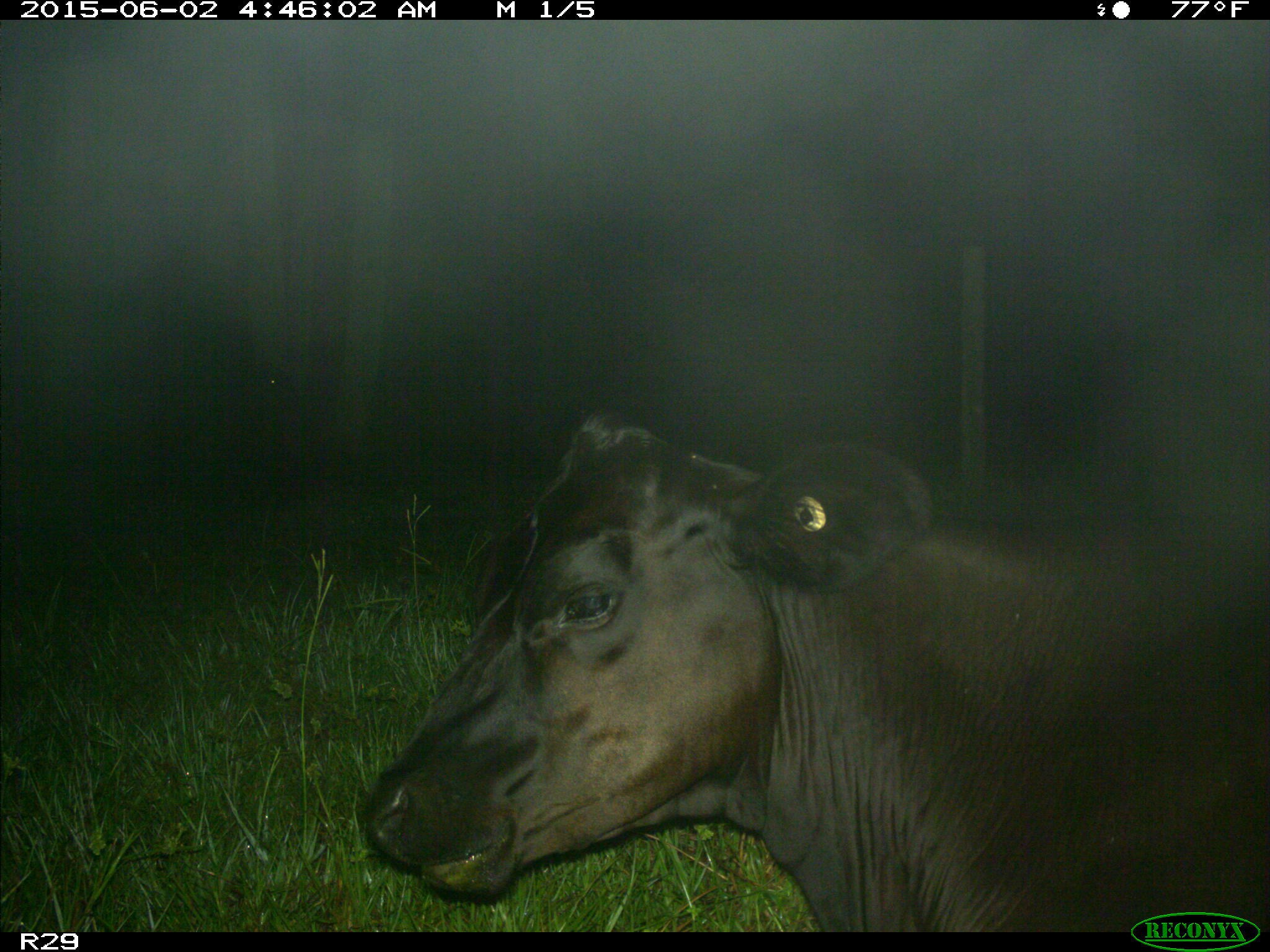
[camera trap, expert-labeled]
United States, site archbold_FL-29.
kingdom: Animalia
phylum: Chordata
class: Mammalia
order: Artiodactyla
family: Bovidae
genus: Bos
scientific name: Bos taurus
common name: domestic cow